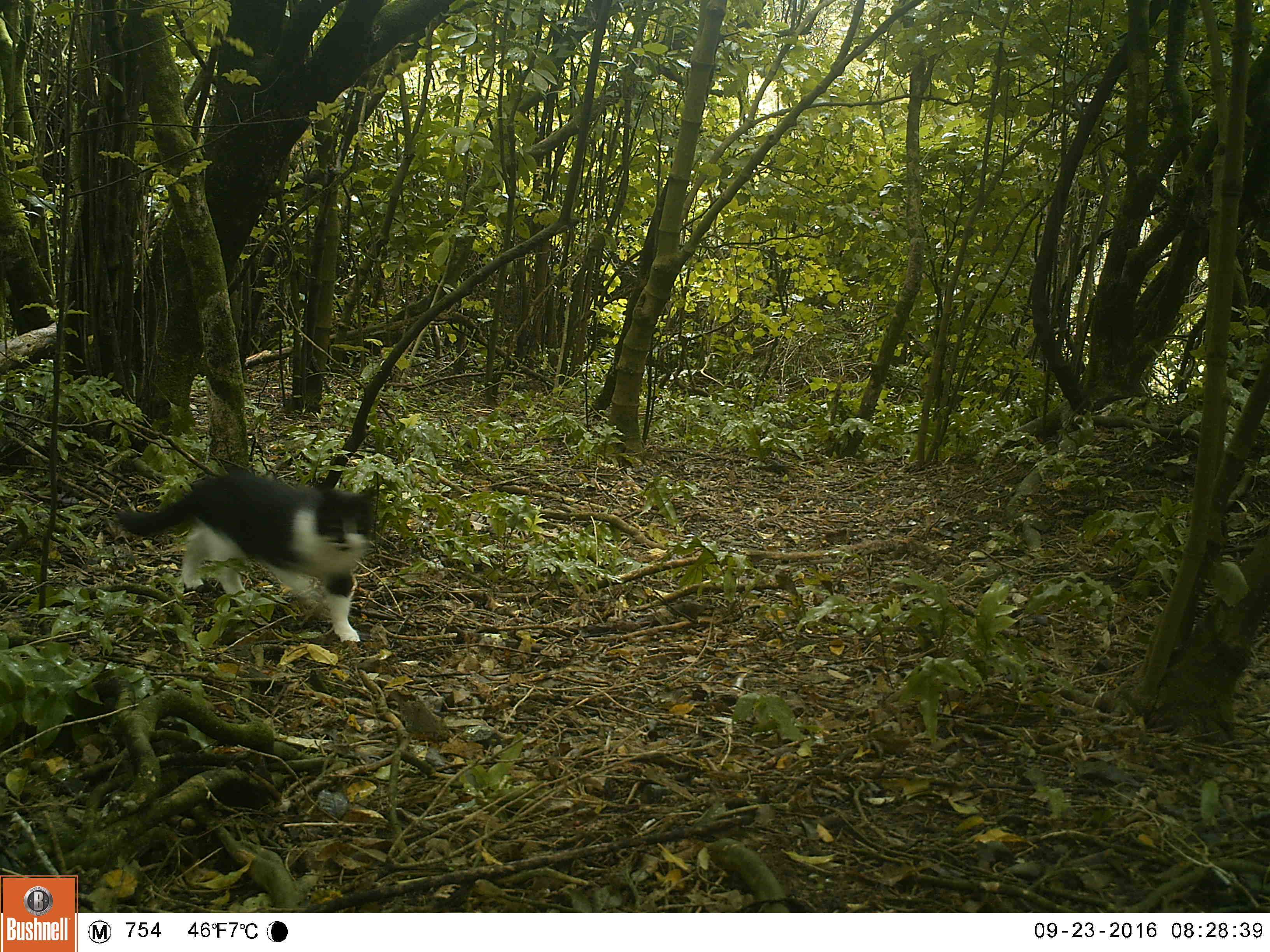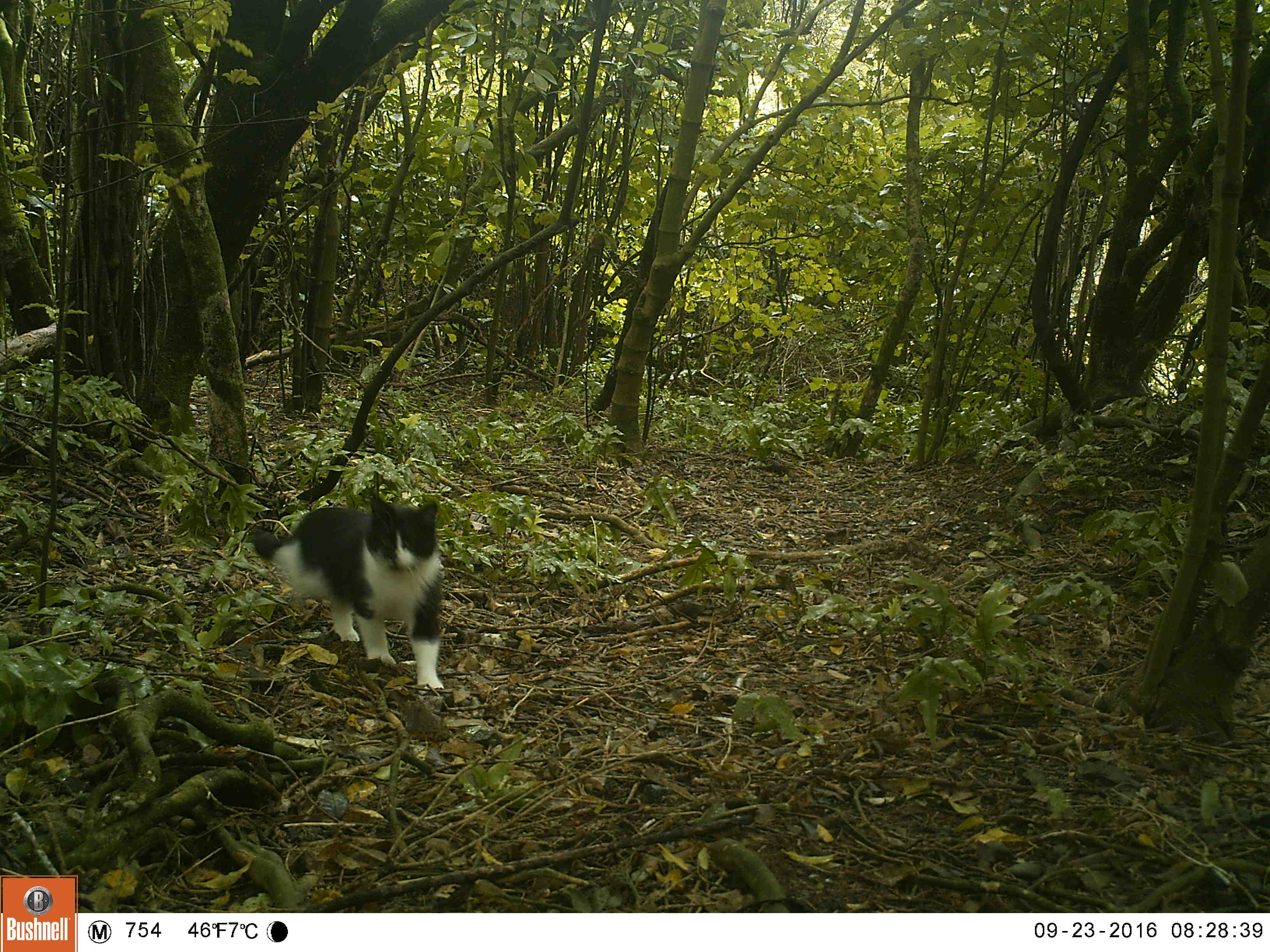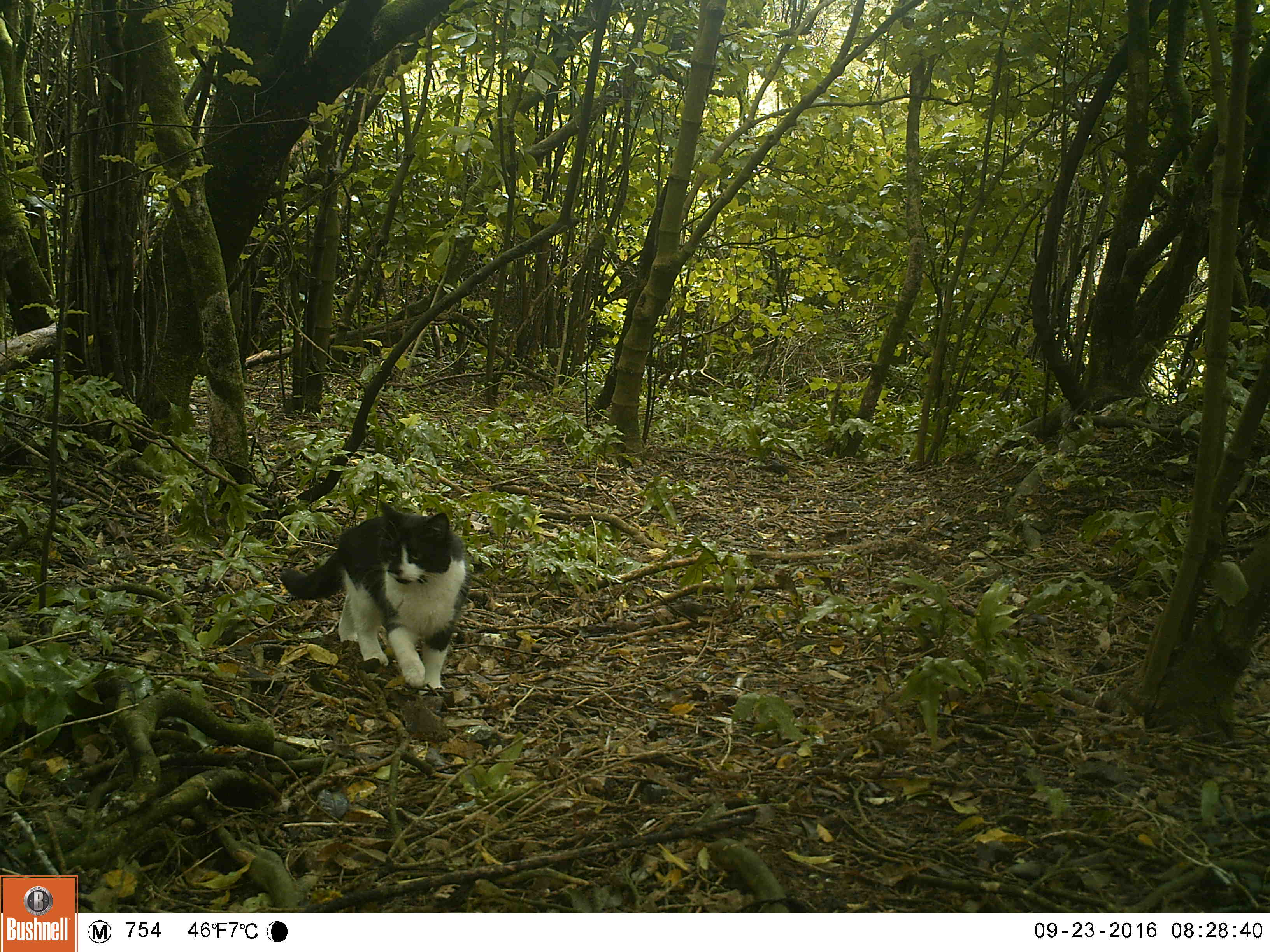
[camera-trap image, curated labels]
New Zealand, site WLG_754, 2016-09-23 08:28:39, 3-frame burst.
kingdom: Animalia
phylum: Chordata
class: Mammalia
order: Carnivora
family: Felidae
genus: Felis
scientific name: Felis catus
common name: domestic cat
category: cat